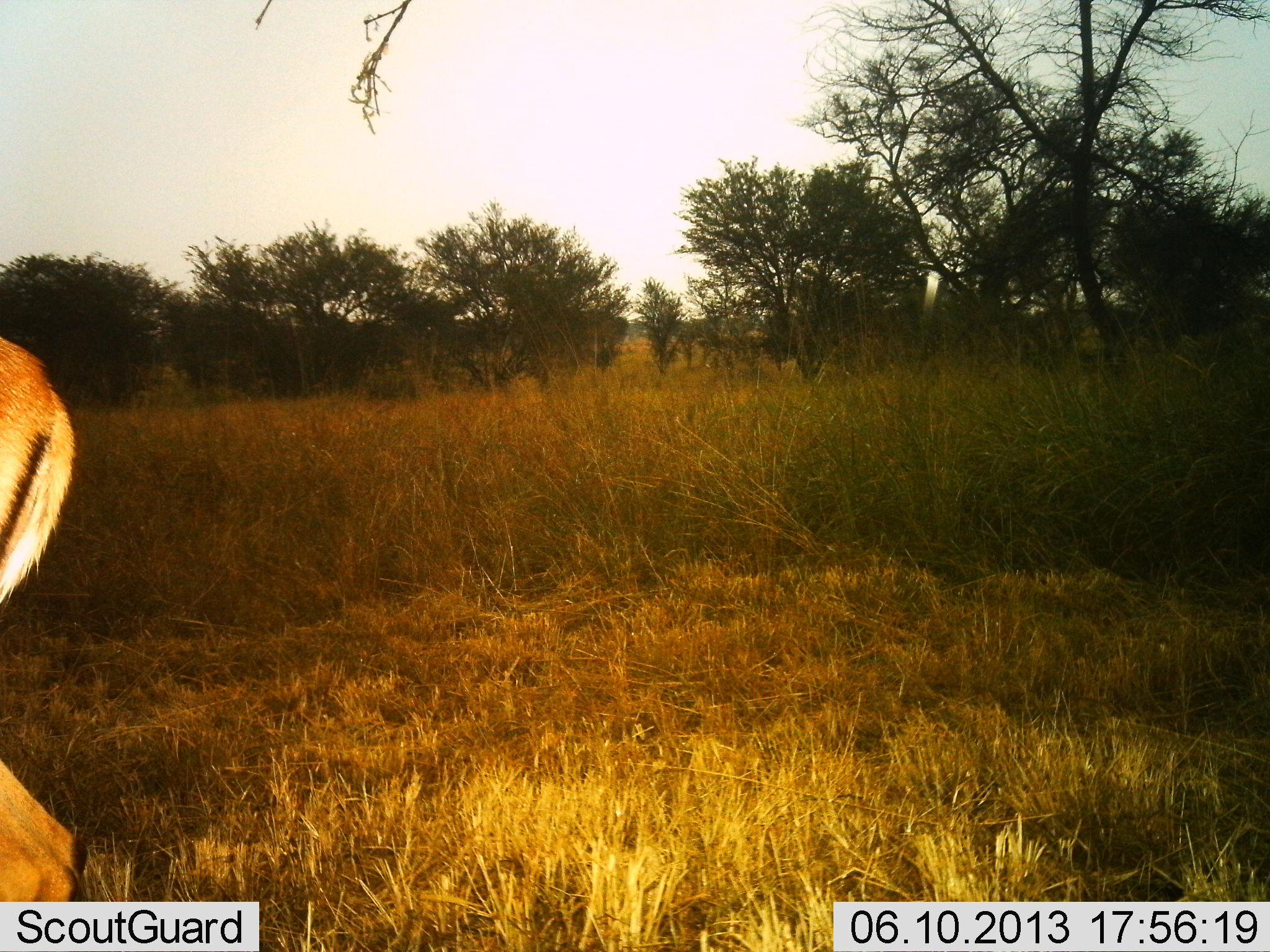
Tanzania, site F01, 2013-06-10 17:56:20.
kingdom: Animalia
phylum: Chordata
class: Mammalia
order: Artiodactyla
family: Bovidae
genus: Aepyceros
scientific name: Aepyceros melampus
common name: impala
Impala (Aepyceros melampus), count 1. Behavior (volunteer vote fractions): standing 85%, resting 0%, moving 15%, interacting 0%. Young present (vote fraction): 0%. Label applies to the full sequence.